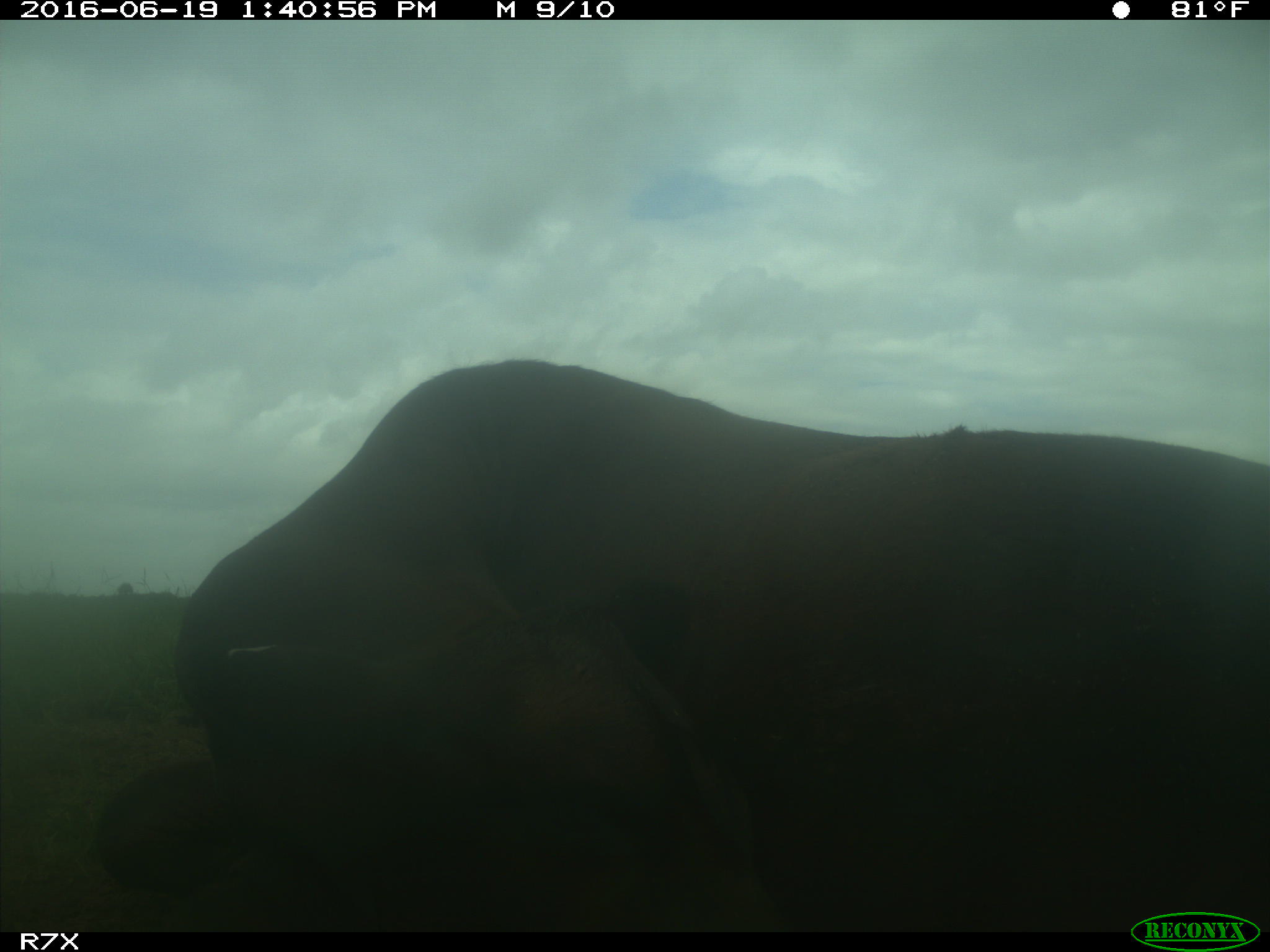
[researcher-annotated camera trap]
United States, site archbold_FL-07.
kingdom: Animalia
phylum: Chordata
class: Mammalia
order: Artiodactyla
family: Bovidae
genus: Bos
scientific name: Bos taurus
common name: domestic cow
Bos taurus (domestic cow).